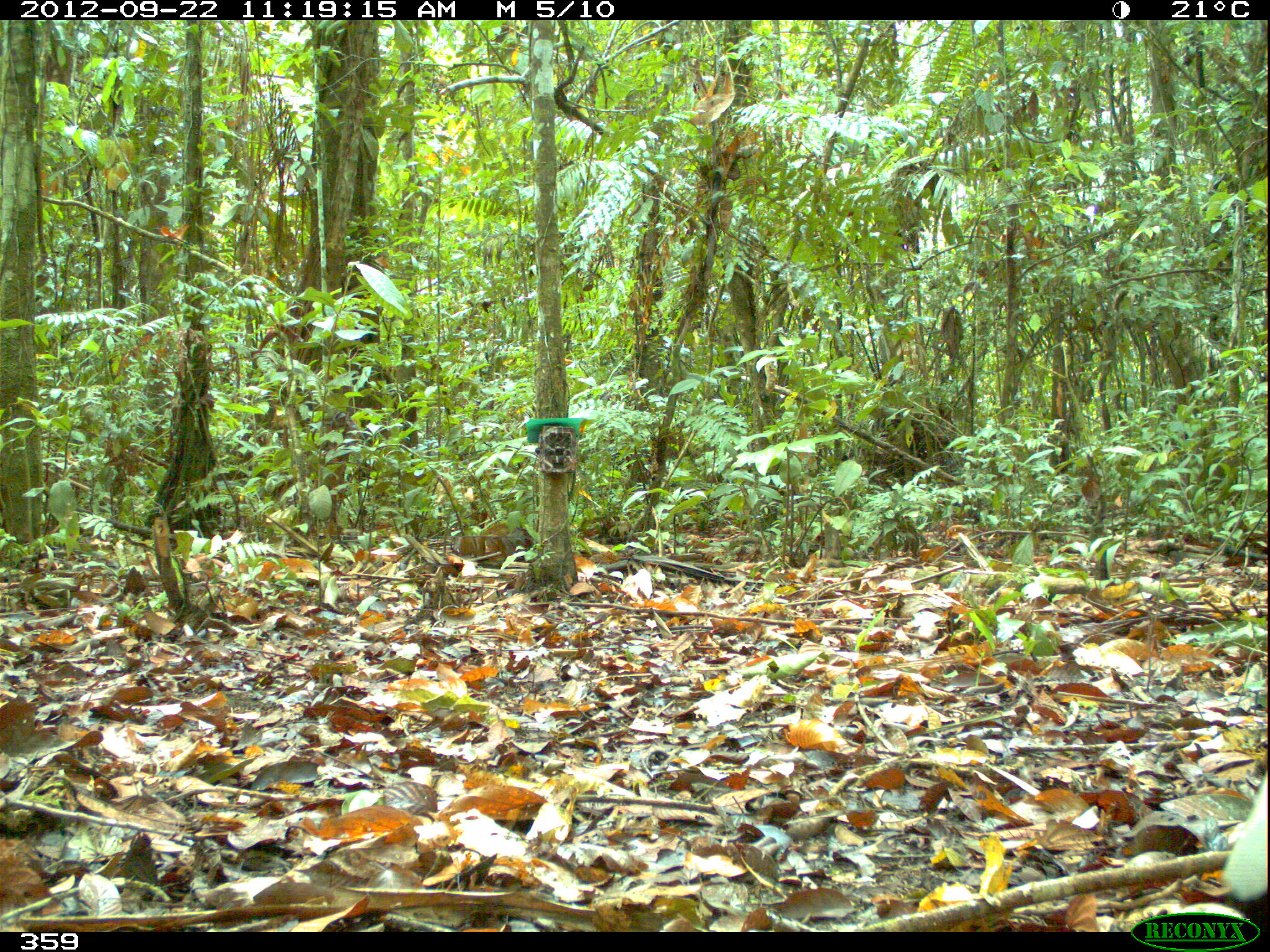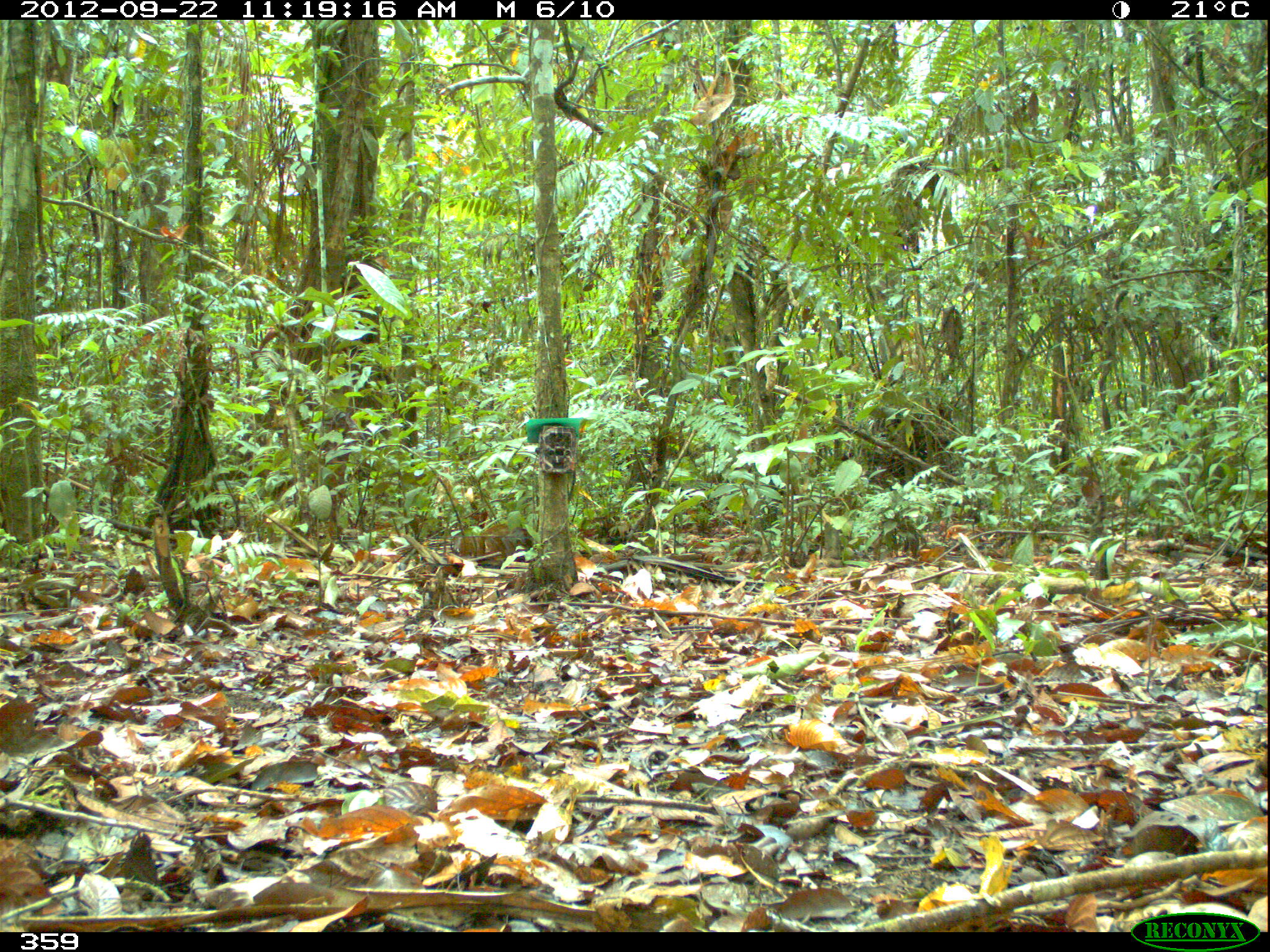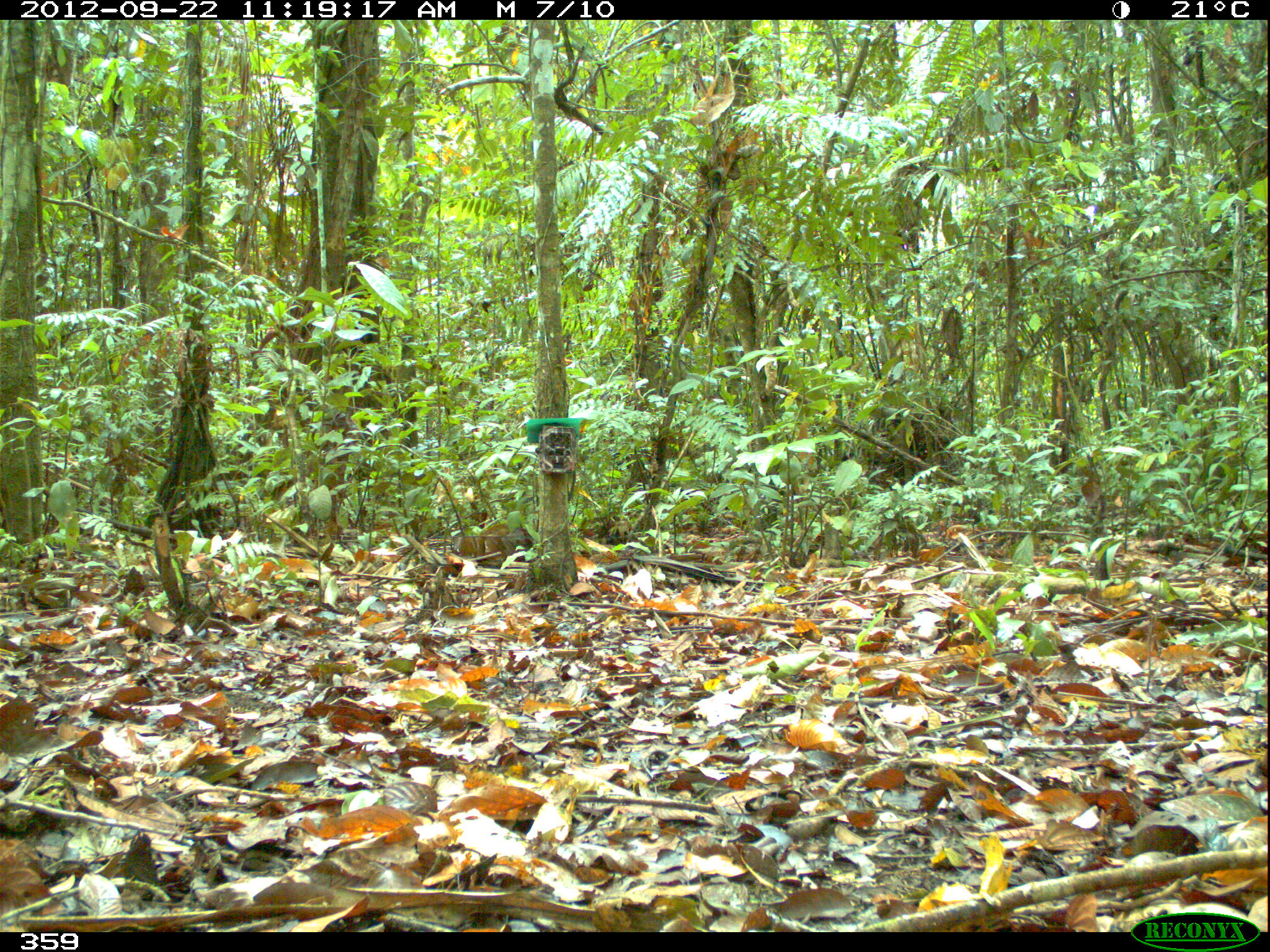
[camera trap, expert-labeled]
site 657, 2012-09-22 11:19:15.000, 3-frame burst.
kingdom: Animalia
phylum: Chordata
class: Aves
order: Gruiformes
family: Psophiidae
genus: Psophia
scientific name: Psophia leucoptera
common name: pale-winged trumpeter